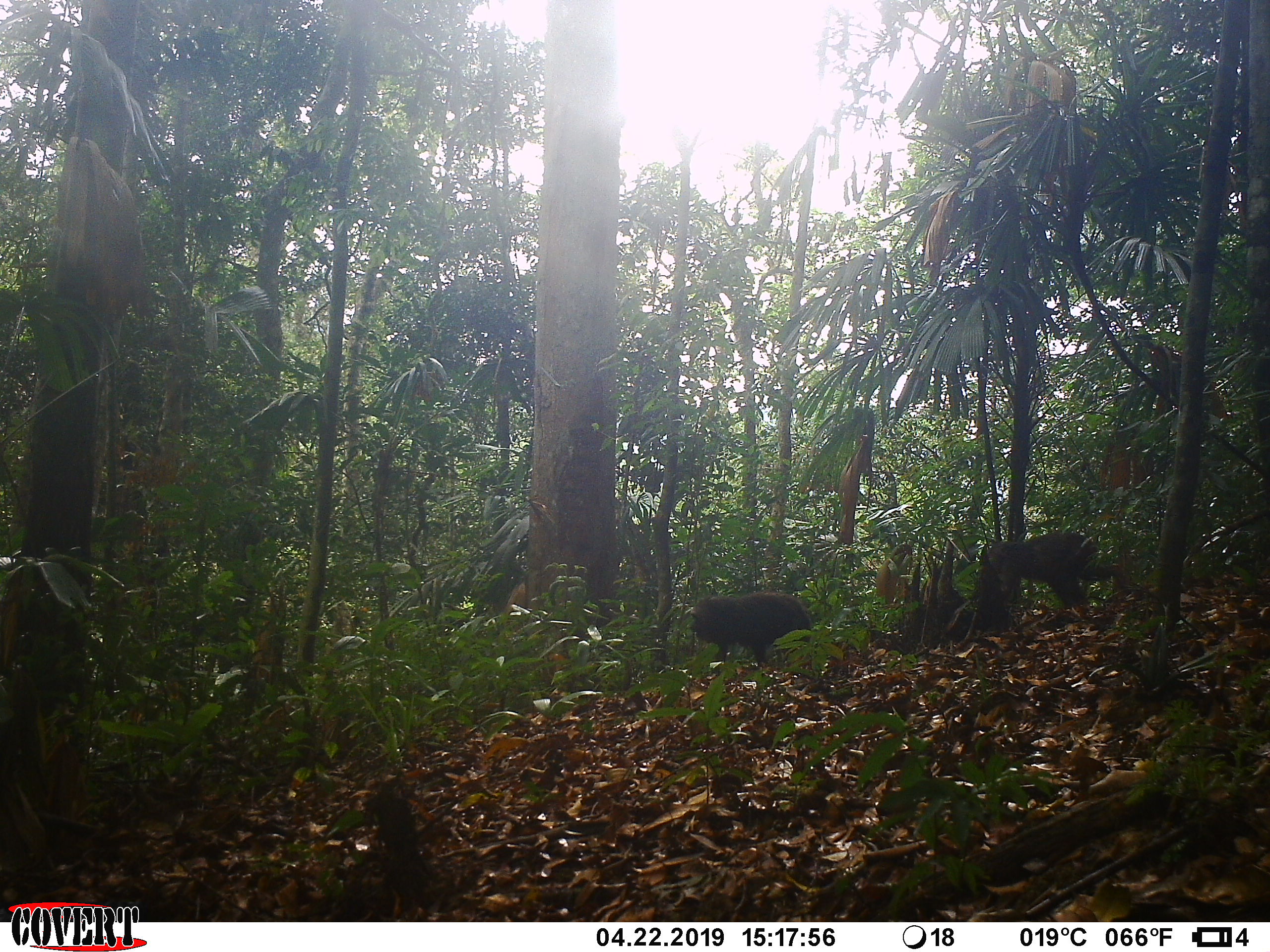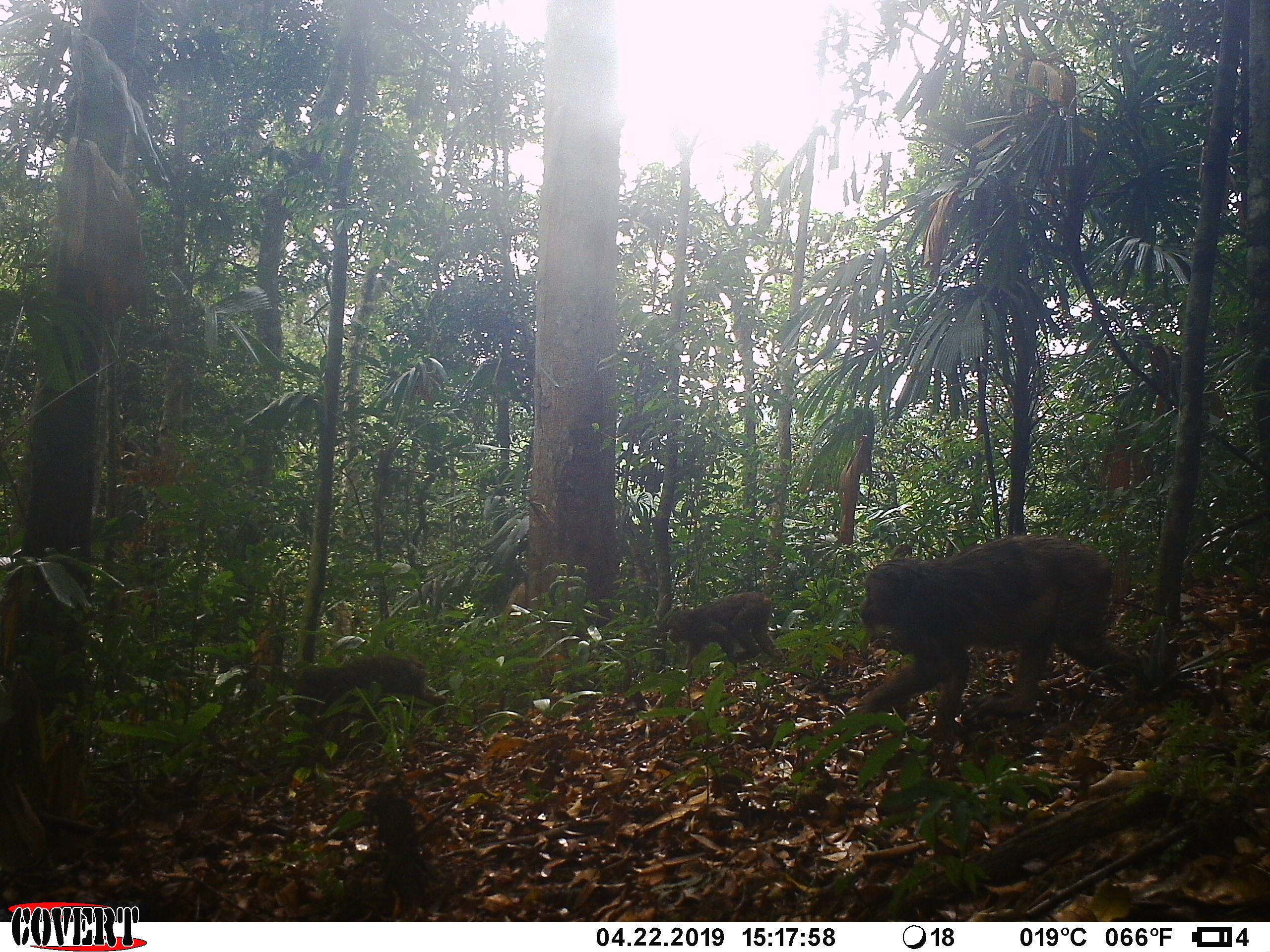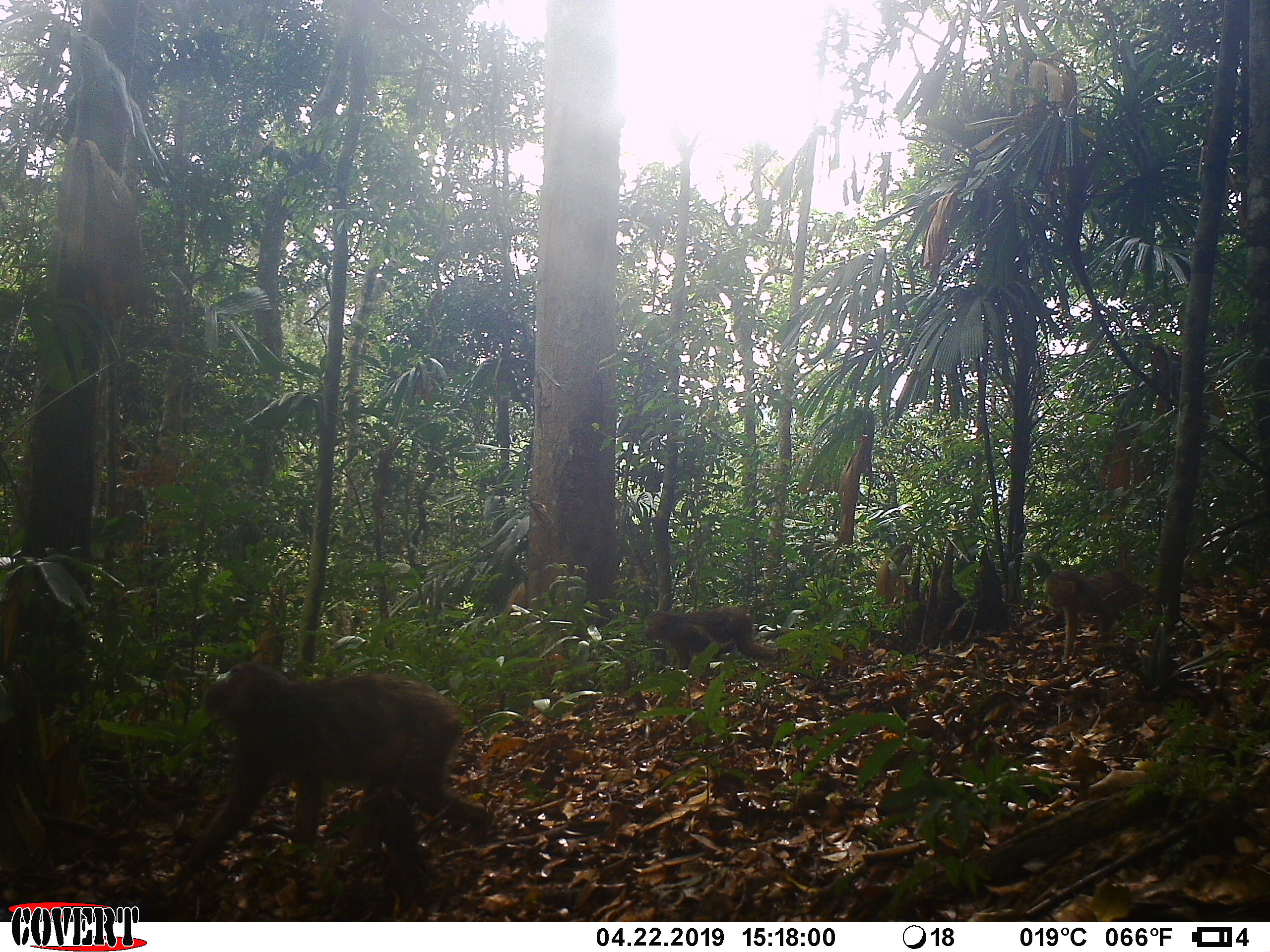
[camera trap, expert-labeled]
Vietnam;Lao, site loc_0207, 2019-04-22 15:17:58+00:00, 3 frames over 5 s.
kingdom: Animalia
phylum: Chordata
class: Mammalia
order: Primates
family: Cercopithecidae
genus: Macaca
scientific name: Macaca arctoides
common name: stump-tailed macaque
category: stump tailed macaque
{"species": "stump tailed macaque (stump-tailed macaque) (Macaca arctoides)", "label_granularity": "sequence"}